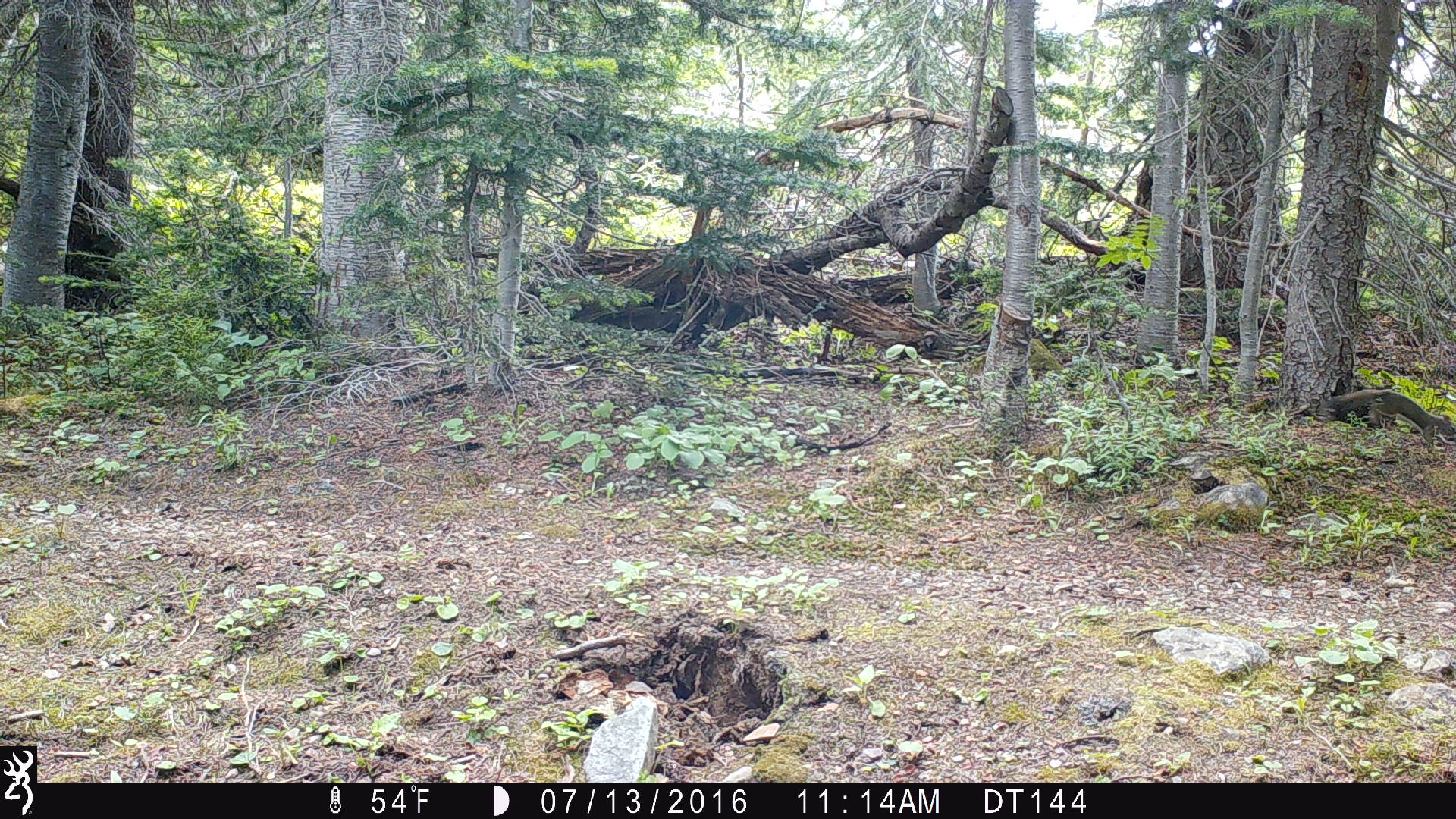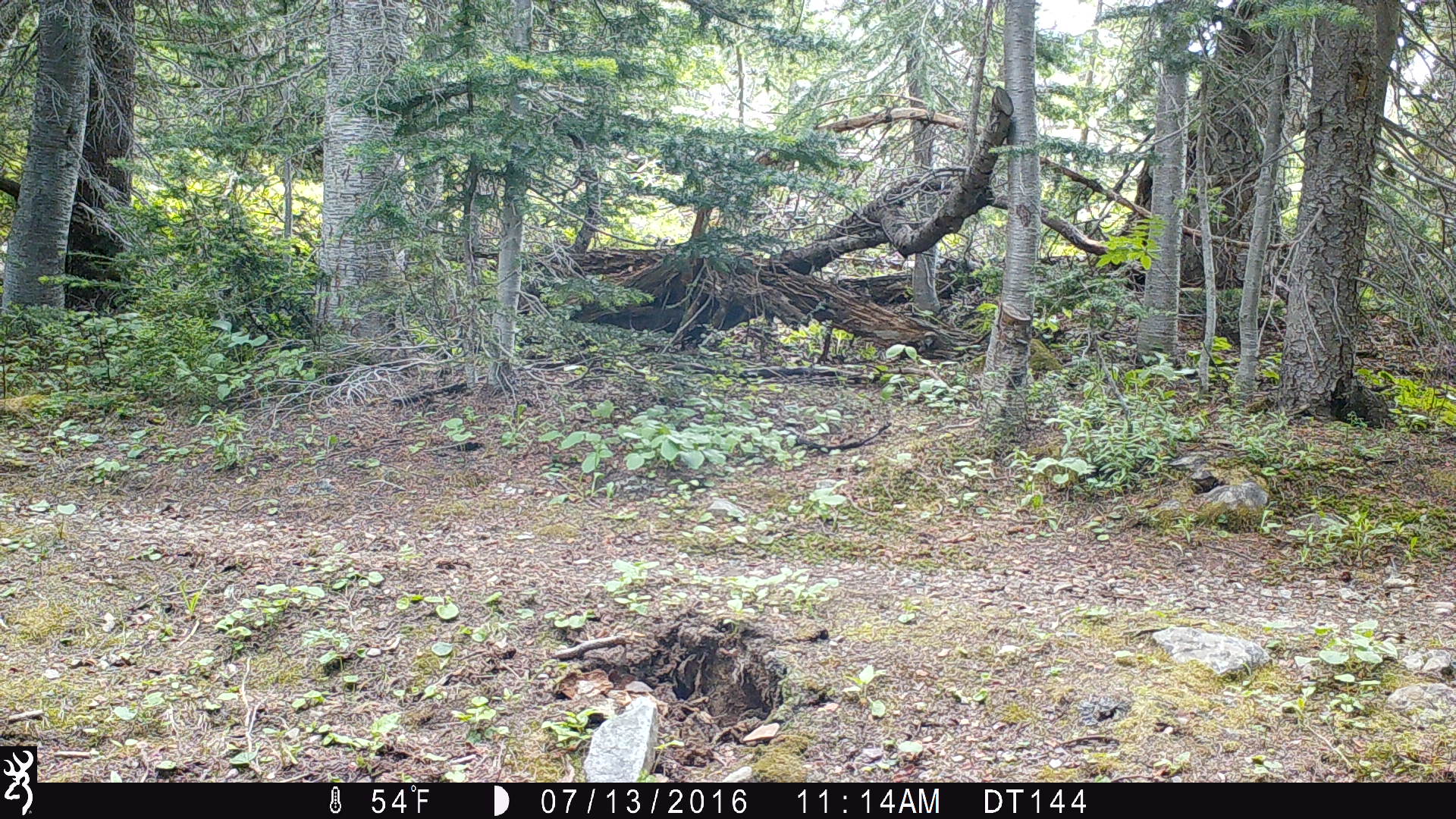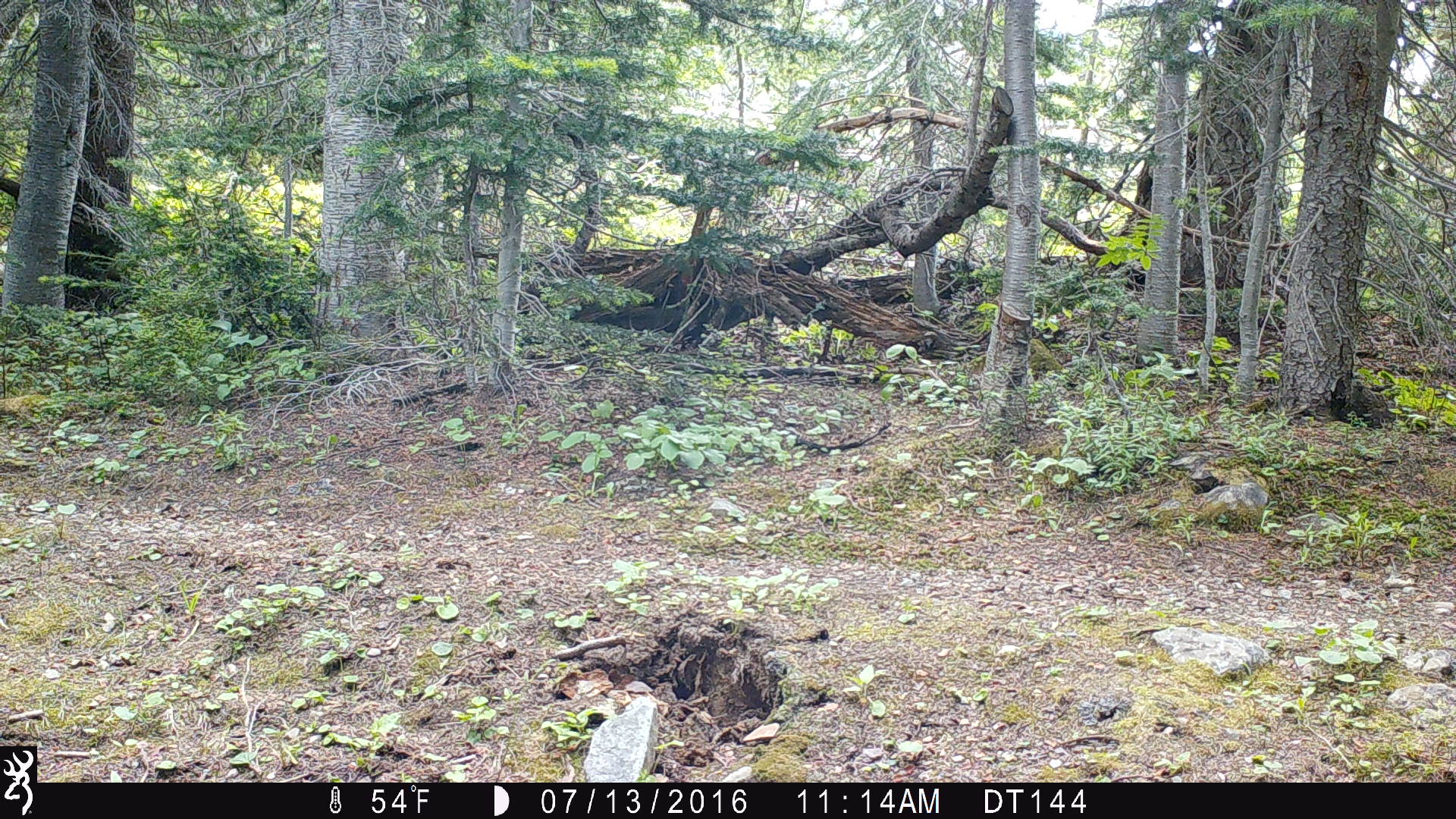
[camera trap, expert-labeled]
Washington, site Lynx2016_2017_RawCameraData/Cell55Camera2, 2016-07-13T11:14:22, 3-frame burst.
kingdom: Animalia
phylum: Chordata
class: Mammalia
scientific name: Mammalia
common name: small mammal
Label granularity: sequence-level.